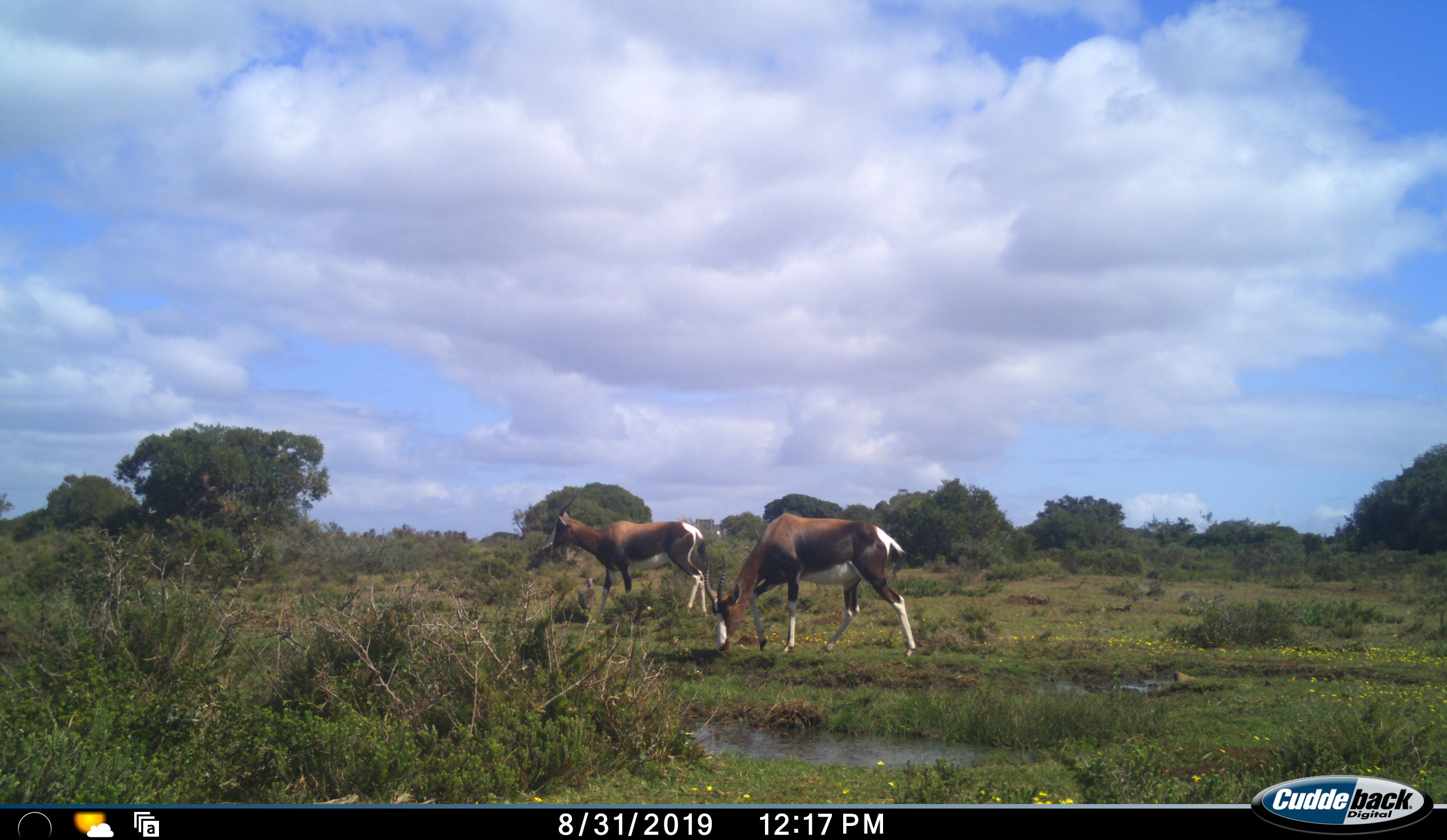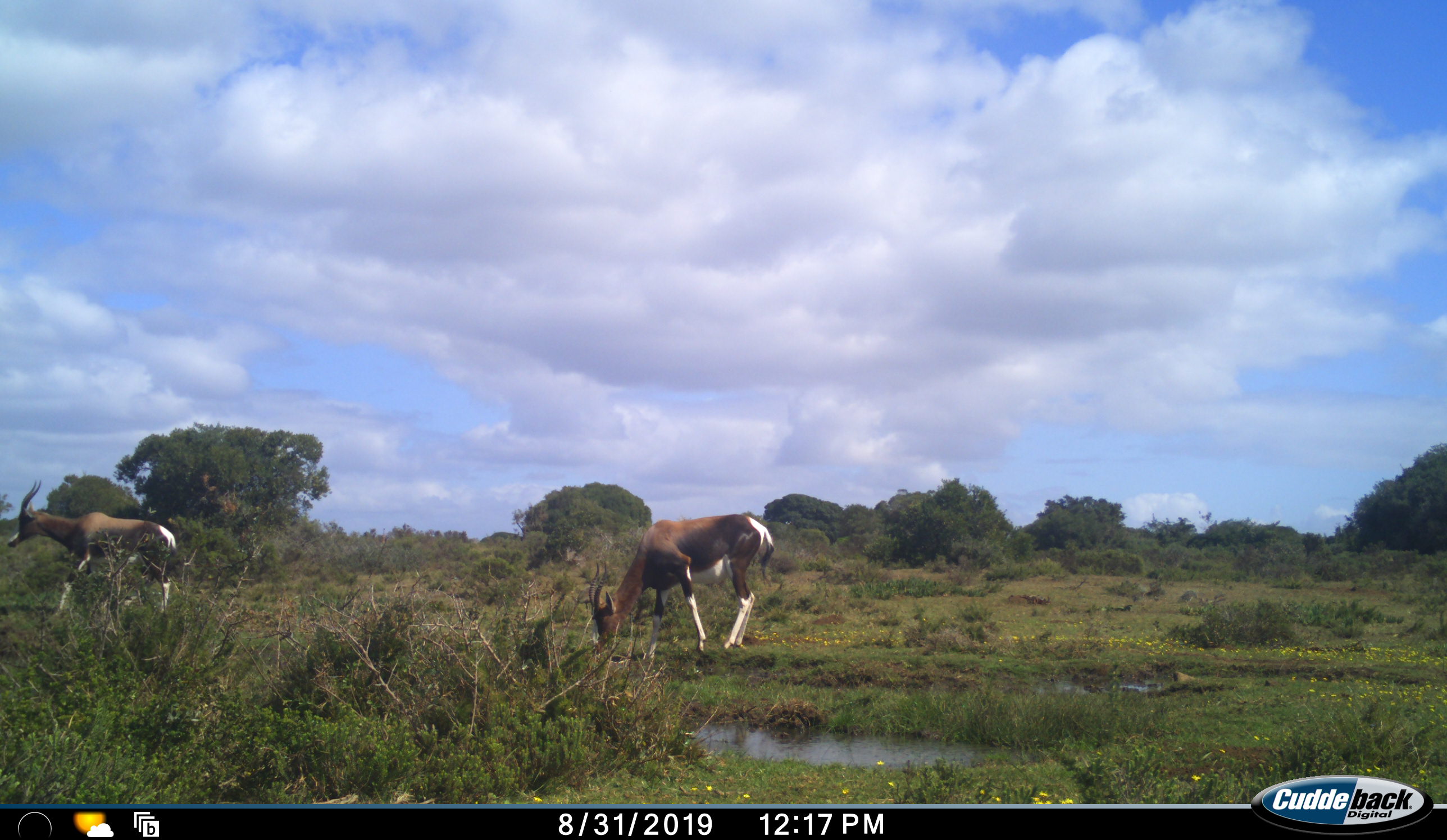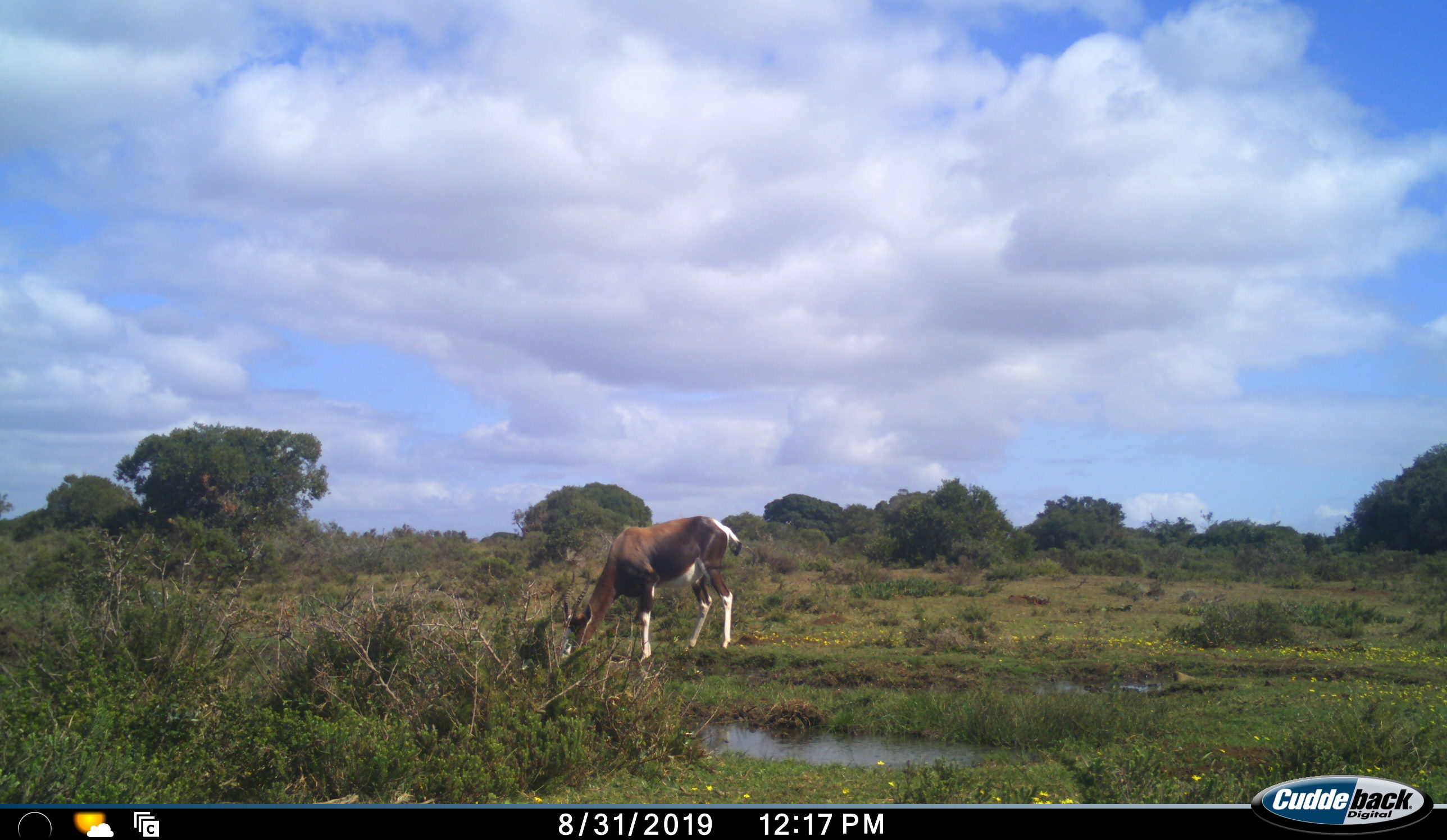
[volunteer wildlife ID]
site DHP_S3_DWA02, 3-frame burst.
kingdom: Animalia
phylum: Chordata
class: Mammalia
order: Artiodactyla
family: Bovidae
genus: Damaliscus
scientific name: Damaliscus pygargus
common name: bontebok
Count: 2.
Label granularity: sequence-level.